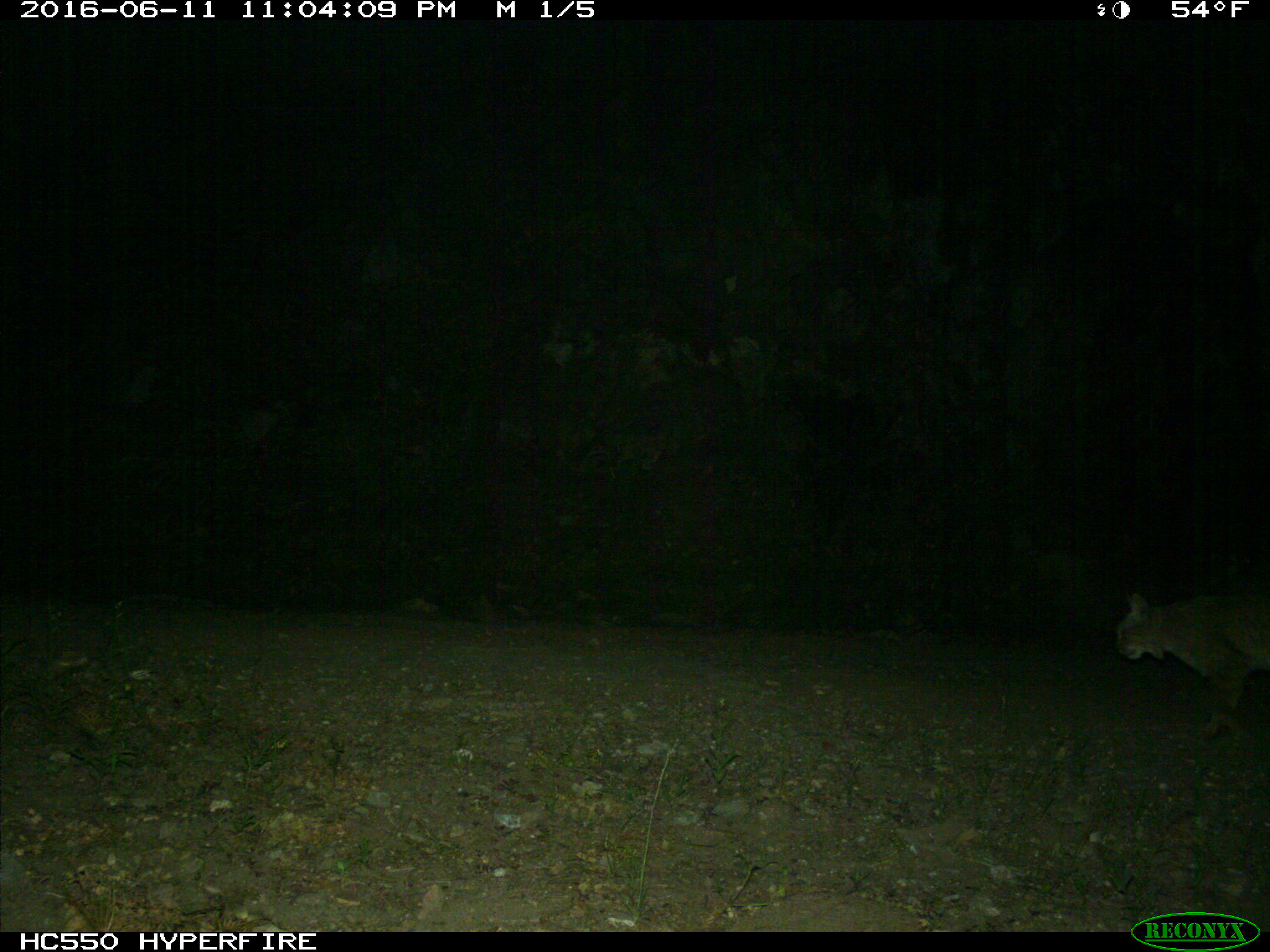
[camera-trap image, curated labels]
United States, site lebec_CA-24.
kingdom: Animalia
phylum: Chordata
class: Mammalia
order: Carnivora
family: Felidae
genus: Lynx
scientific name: Lynx rufus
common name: bobcat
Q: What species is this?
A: Lynx rufus (bobcat).